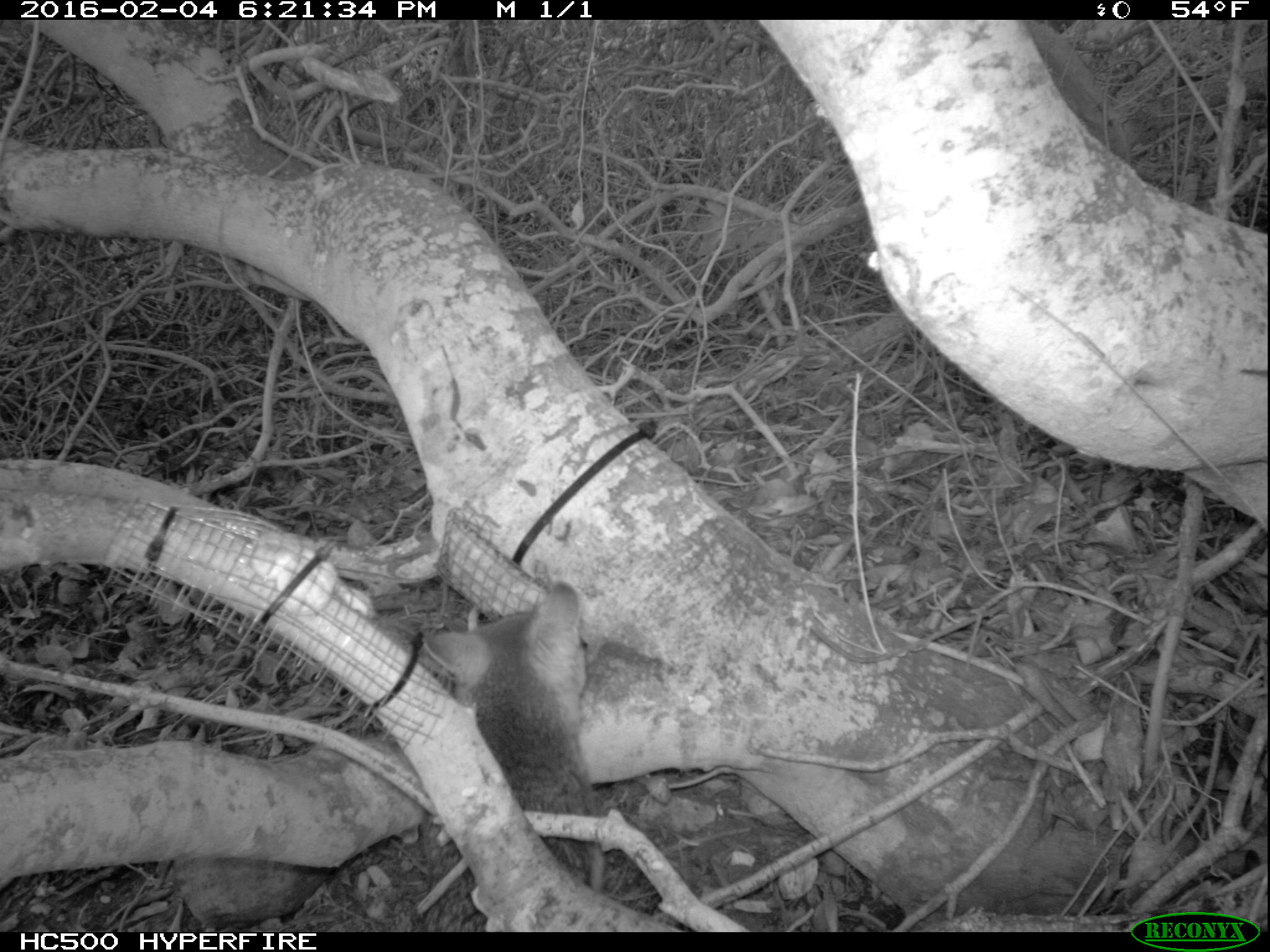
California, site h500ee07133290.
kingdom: Animalia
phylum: Chordata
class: Mammalia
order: Carnivora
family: Canidae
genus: Urocyon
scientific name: Urocyon littoralis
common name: island fox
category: fox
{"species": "fox (island fox) (Urocyon littoralis)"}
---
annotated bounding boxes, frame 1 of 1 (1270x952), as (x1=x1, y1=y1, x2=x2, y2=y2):
fox: (x1=268, y1=582, x2=603, y2=927)